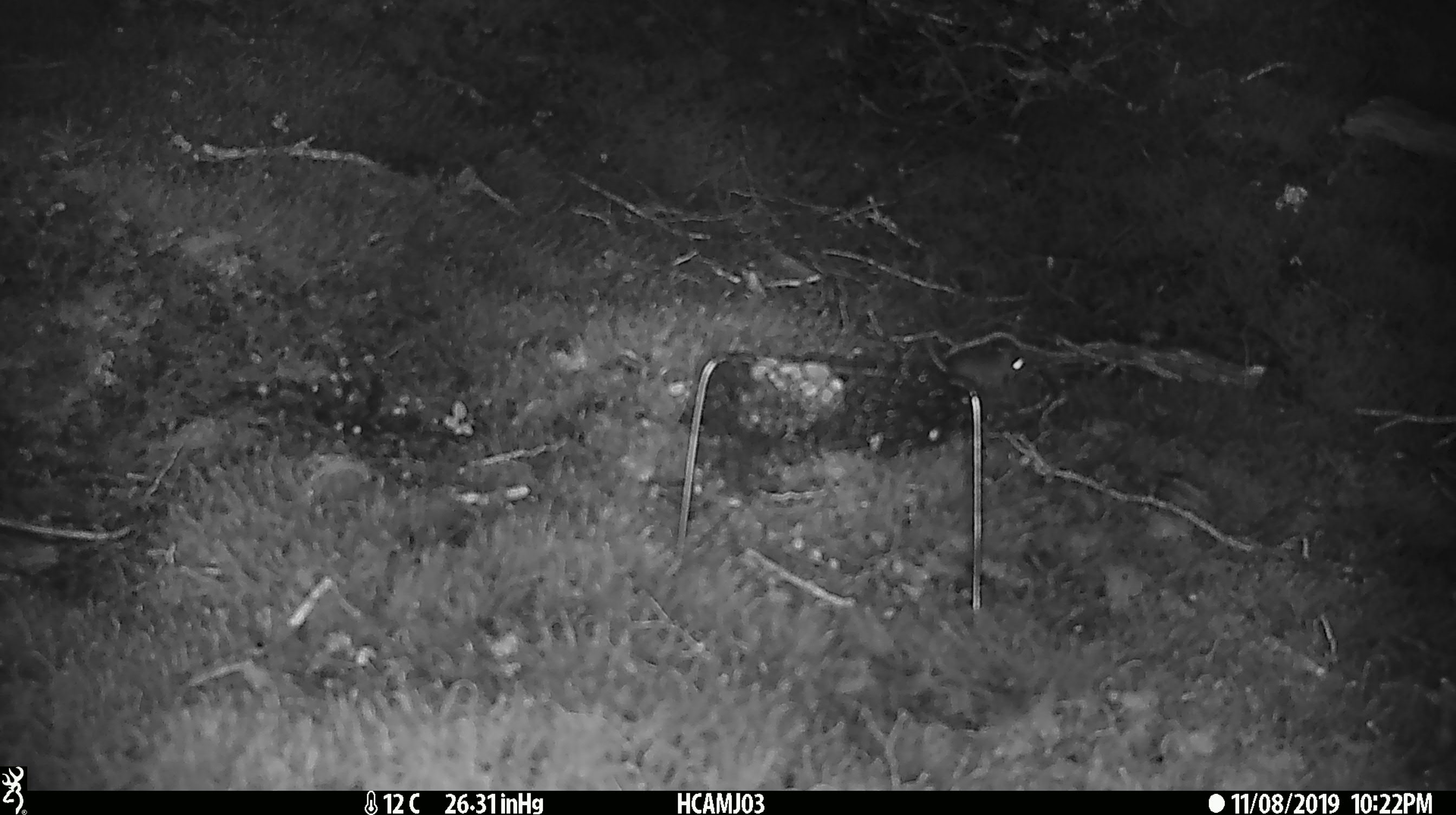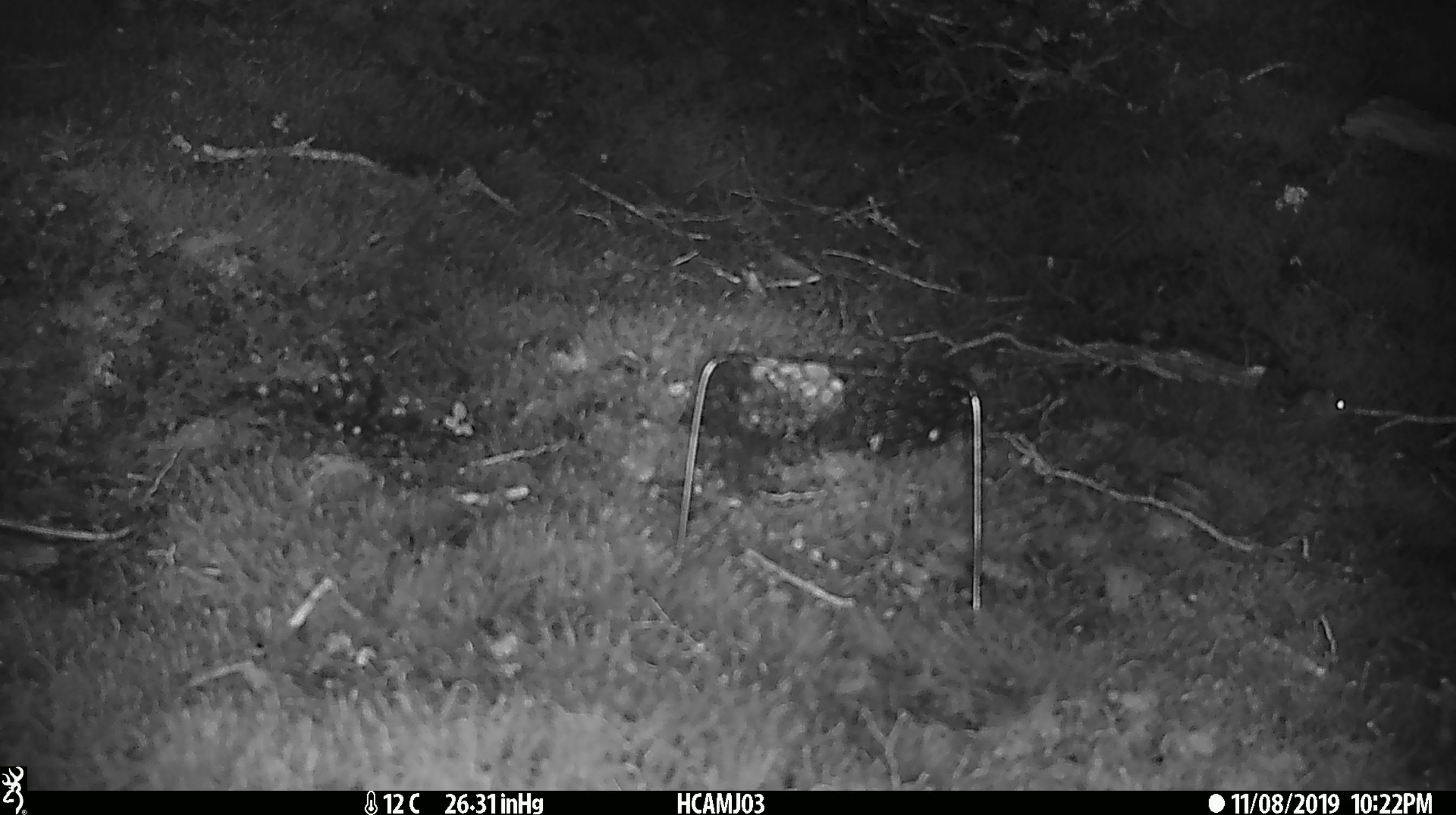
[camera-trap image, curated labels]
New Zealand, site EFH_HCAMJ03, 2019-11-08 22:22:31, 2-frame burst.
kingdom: Animalia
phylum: Chordata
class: Mammalia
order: Rodentia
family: Muridae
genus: Mus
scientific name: Mus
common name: mouse